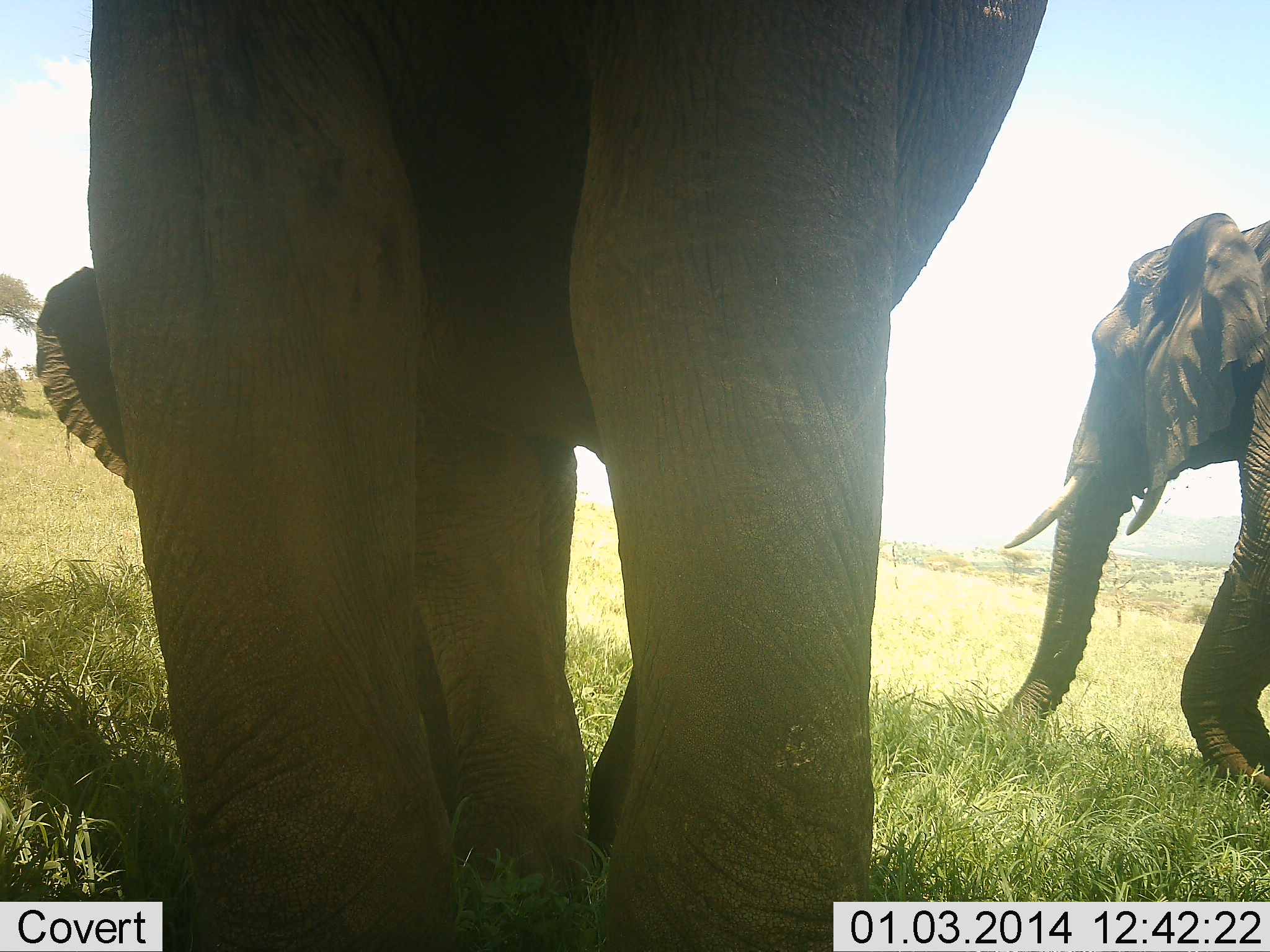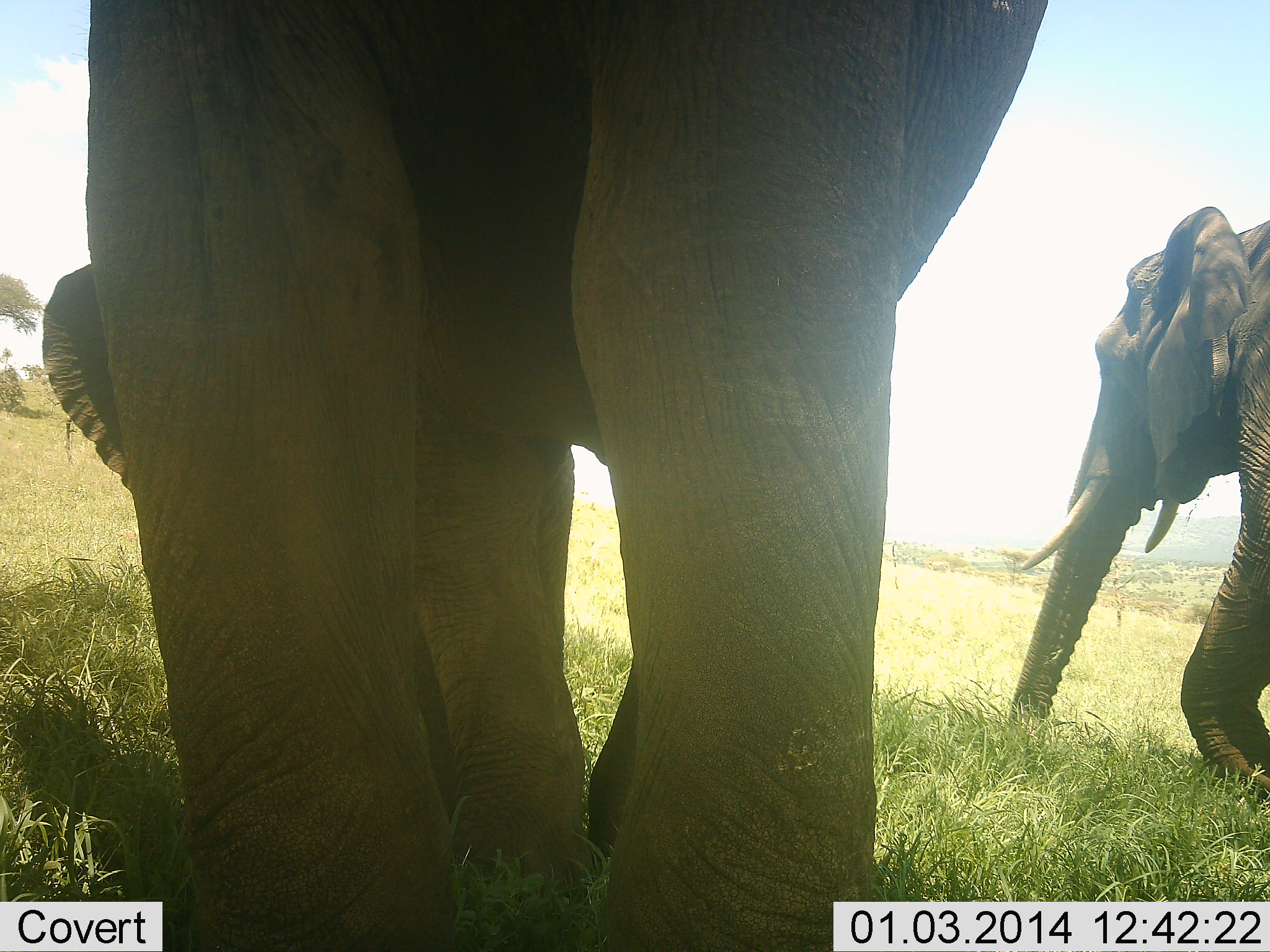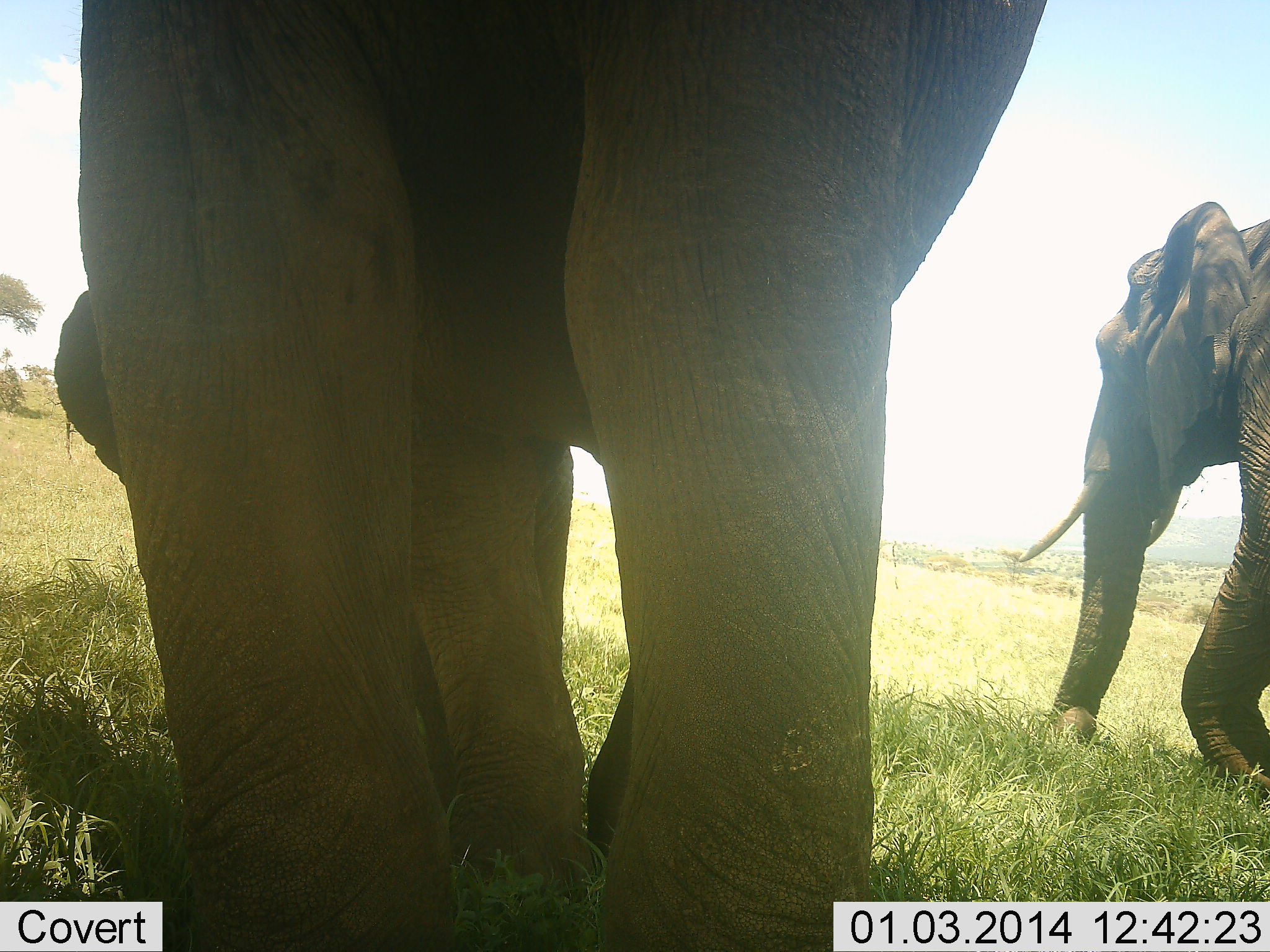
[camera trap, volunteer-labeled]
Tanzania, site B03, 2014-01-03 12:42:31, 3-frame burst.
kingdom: Animalia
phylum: Chordata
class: Mammalia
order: Proboscidea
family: Elephantidae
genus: Loxodonta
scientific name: Loxodonta africana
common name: african bush elephant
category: elephant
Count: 2.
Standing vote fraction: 70%.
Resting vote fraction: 0%.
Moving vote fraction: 40%.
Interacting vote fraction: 0%.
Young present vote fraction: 0%.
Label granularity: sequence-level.